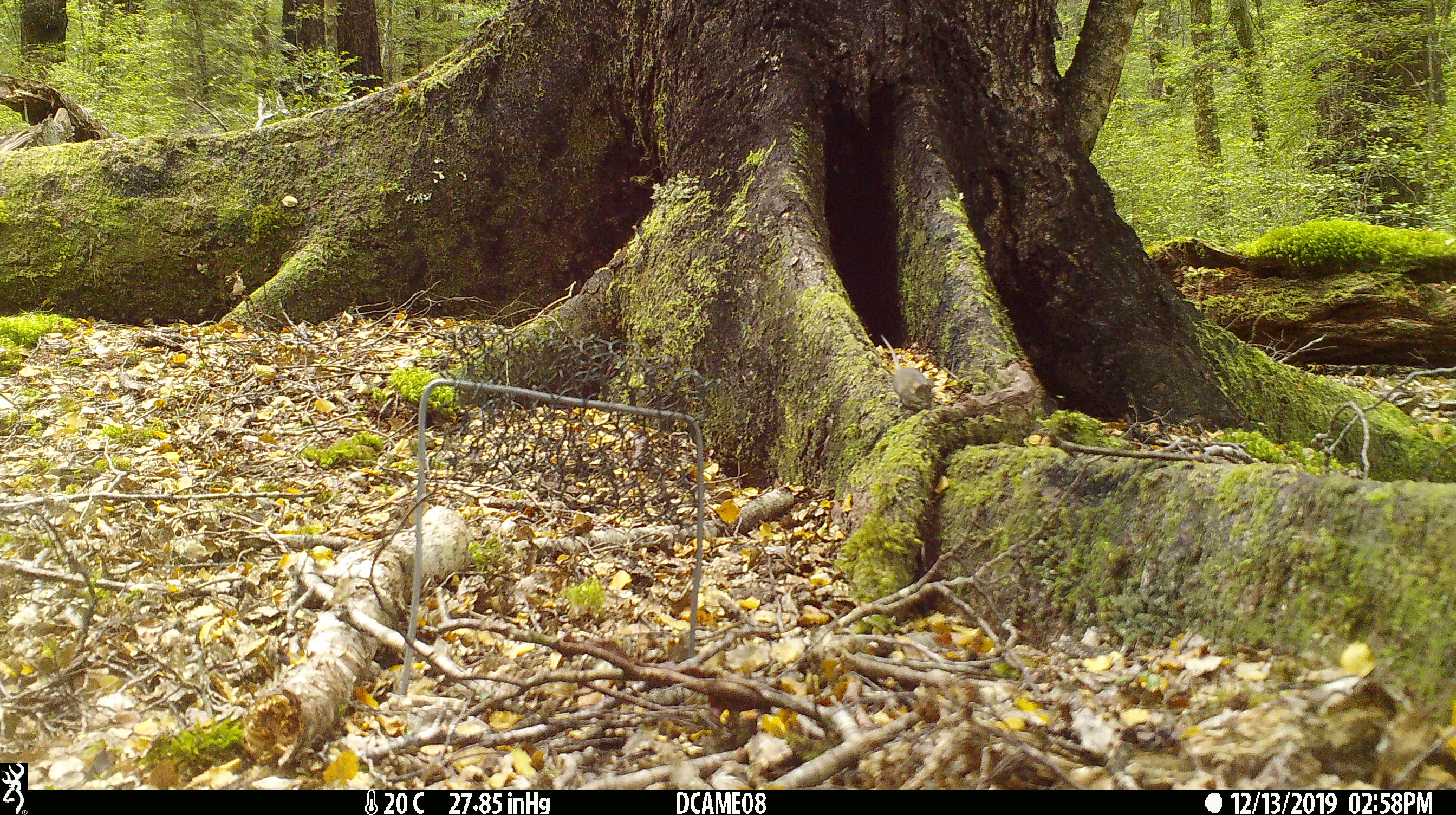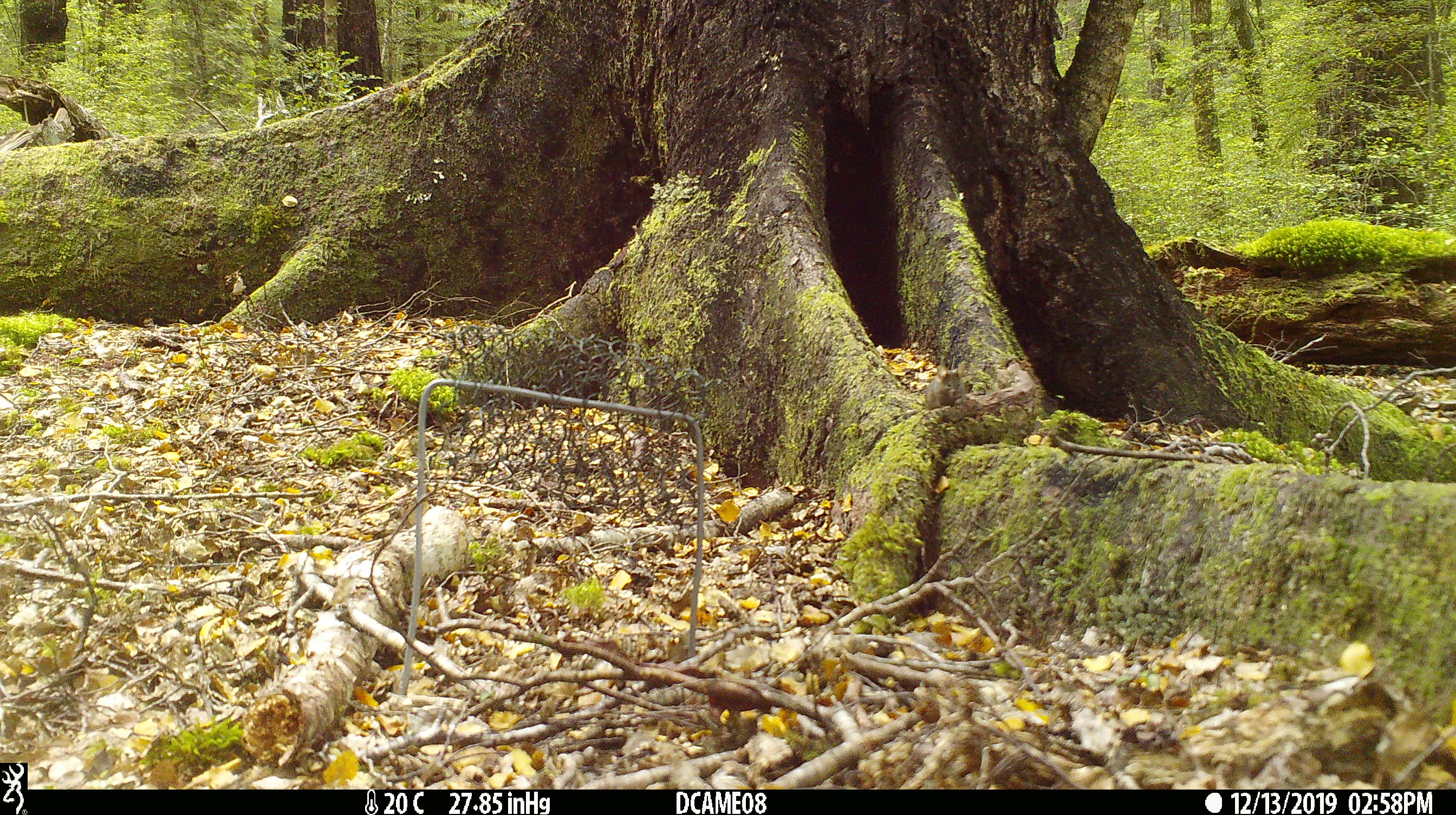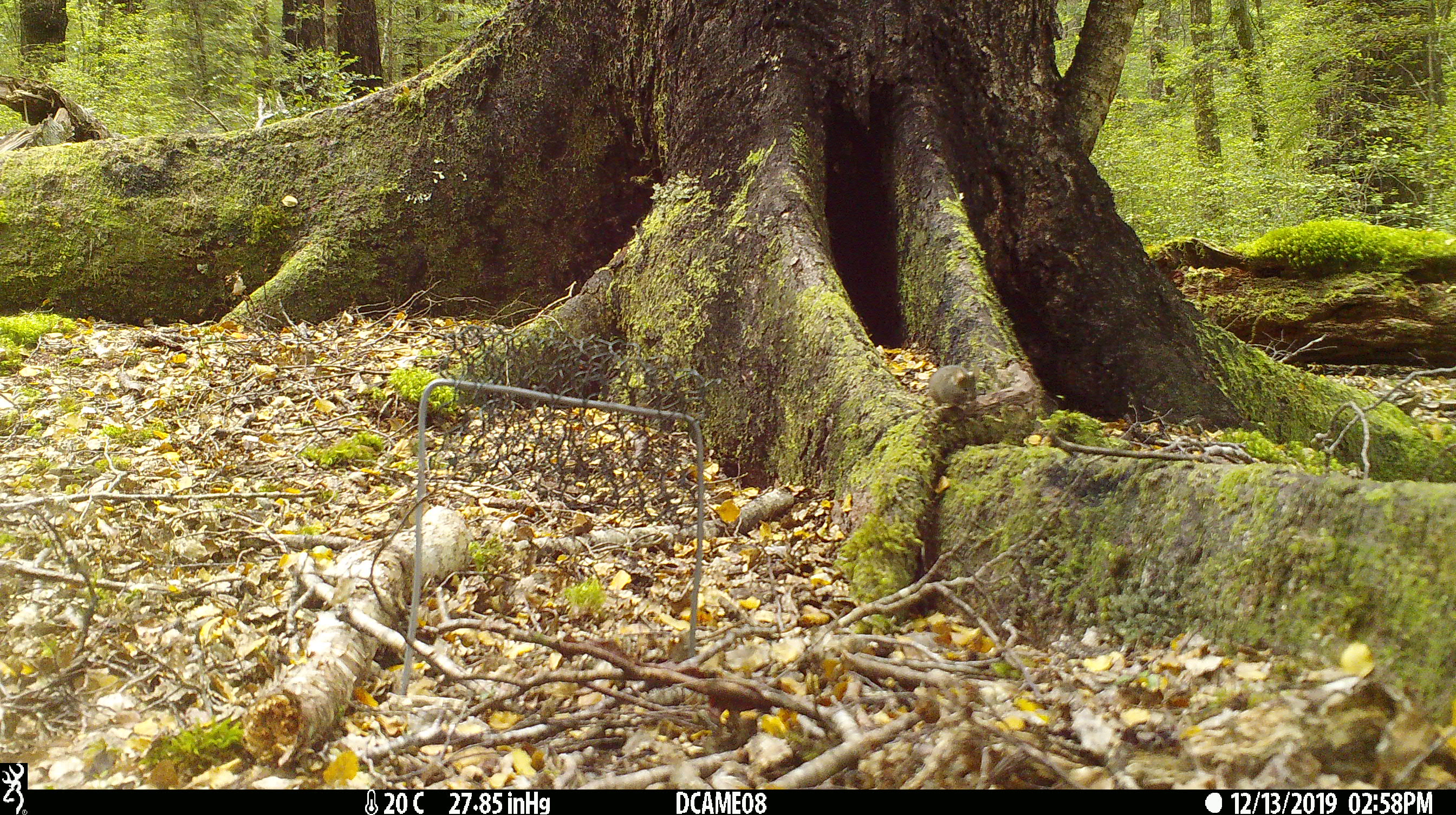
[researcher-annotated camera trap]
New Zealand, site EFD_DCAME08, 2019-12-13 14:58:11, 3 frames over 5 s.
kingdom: Animalia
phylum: Chordata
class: Mammalia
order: Rodentia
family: Muridae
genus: Mus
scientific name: Mus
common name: mouse